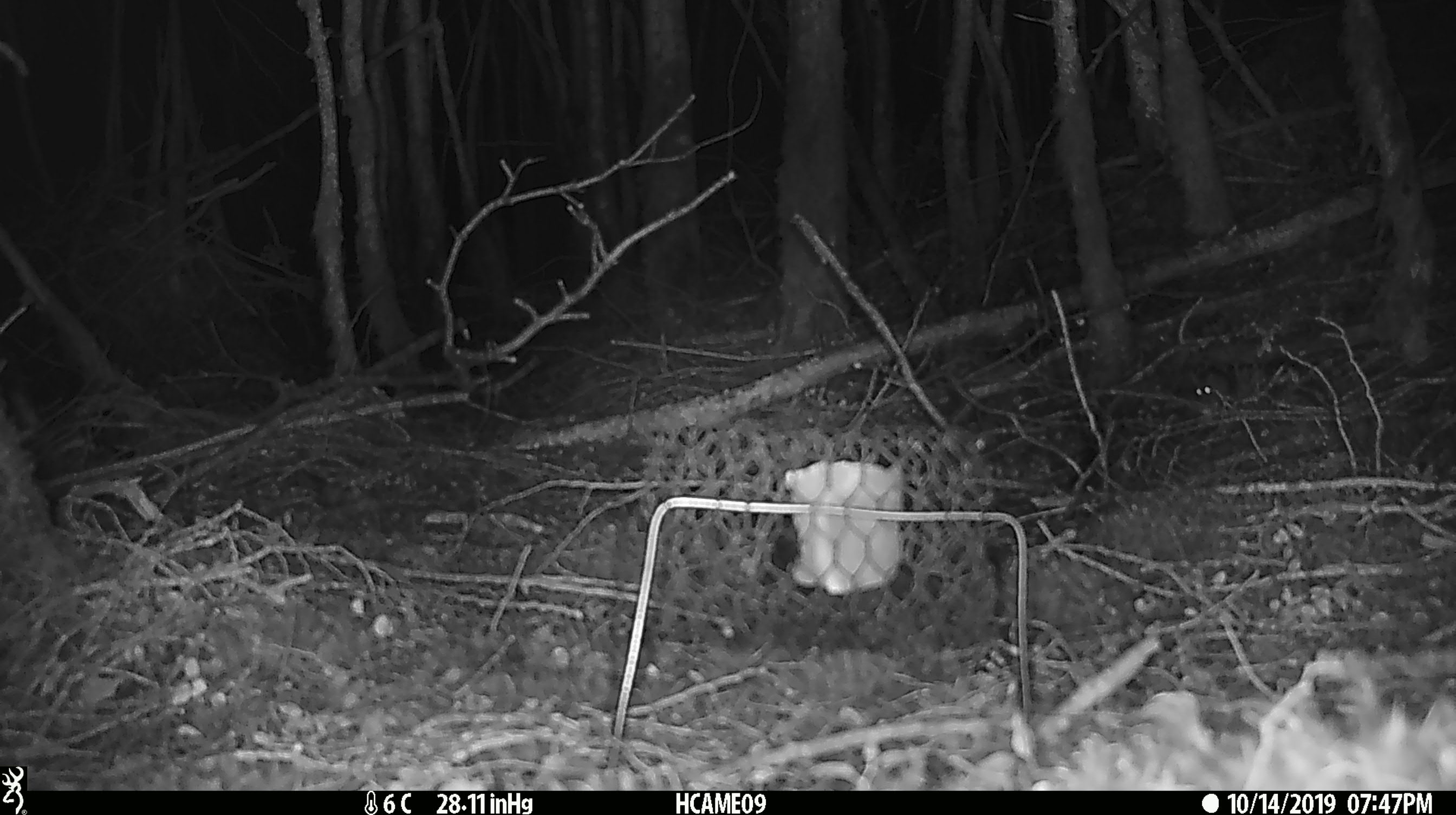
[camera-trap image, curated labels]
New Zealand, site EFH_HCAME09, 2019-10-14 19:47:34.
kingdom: Animalia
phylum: Chordata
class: Mammalia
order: Rodentia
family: Muridae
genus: Mus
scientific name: Mus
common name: mouse